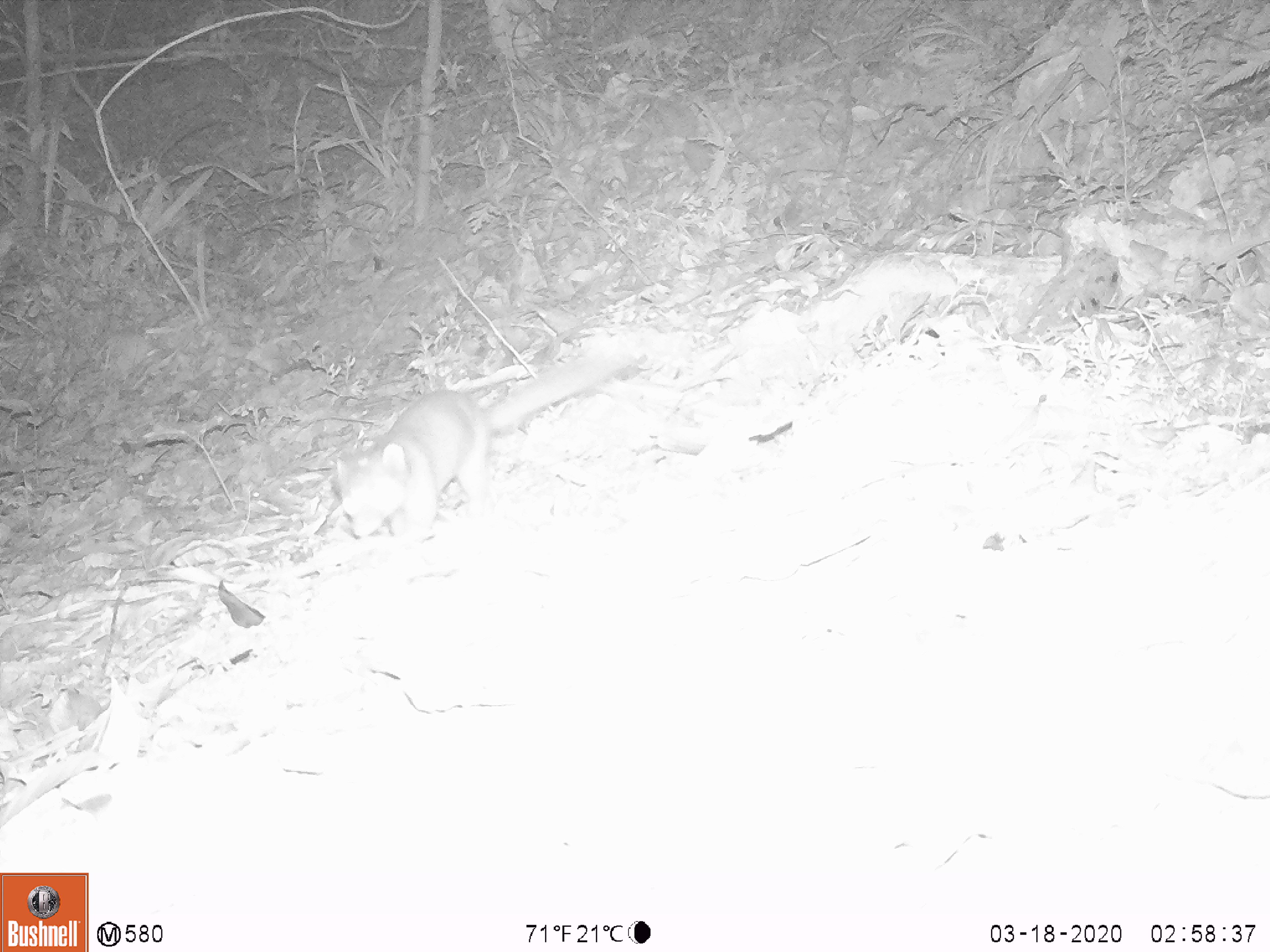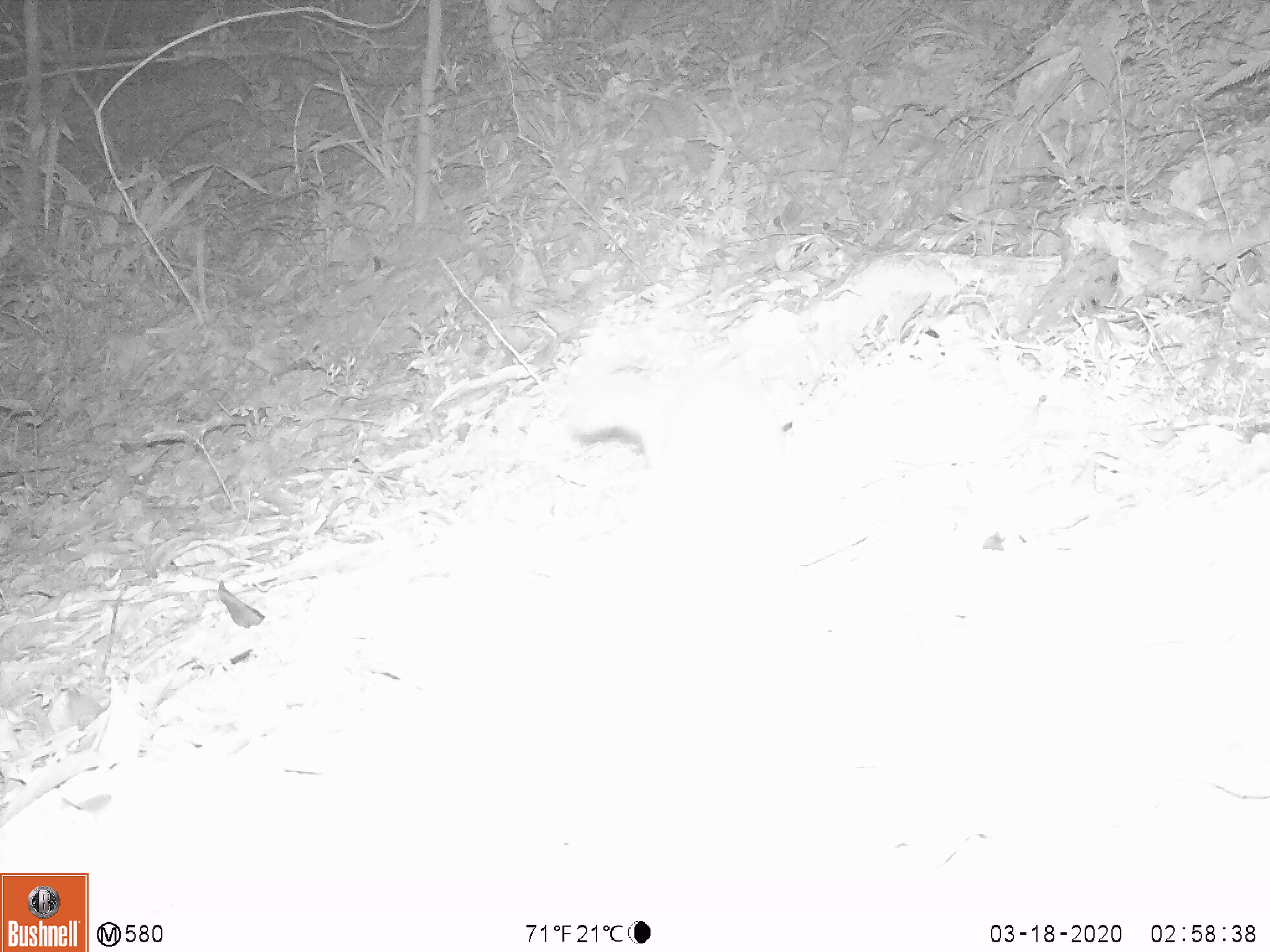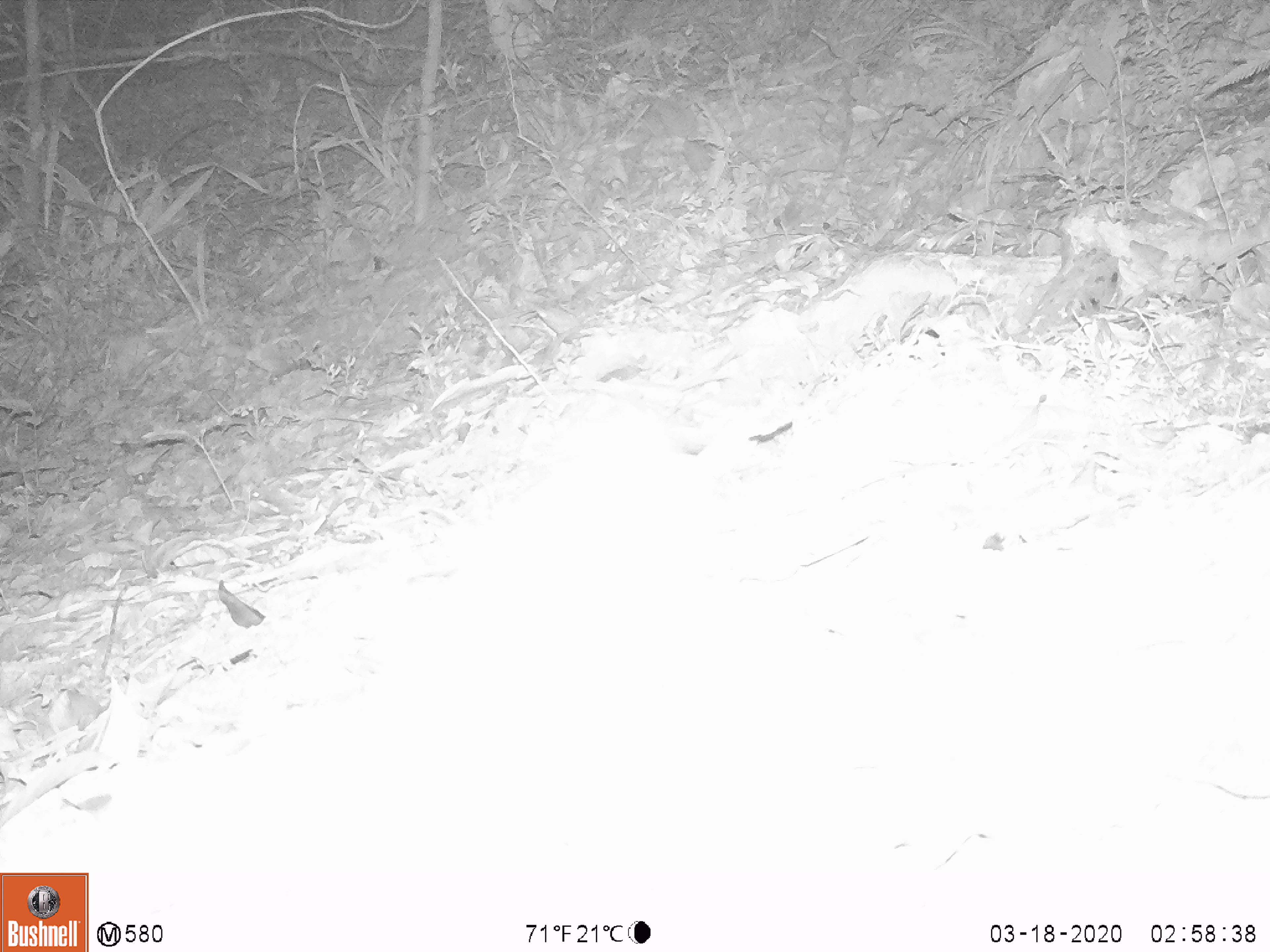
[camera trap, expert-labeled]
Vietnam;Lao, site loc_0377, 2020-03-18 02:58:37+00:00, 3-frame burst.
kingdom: Animalia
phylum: Chordata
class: Mammalia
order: Carnivora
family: Mustelidae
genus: Melogale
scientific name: Melogale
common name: ferret badger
Ferret badger (Melogale). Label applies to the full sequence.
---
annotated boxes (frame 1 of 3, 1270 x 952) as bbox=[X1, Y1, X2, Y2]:
ferret badger: bbox=[334, 348, 637, 543]